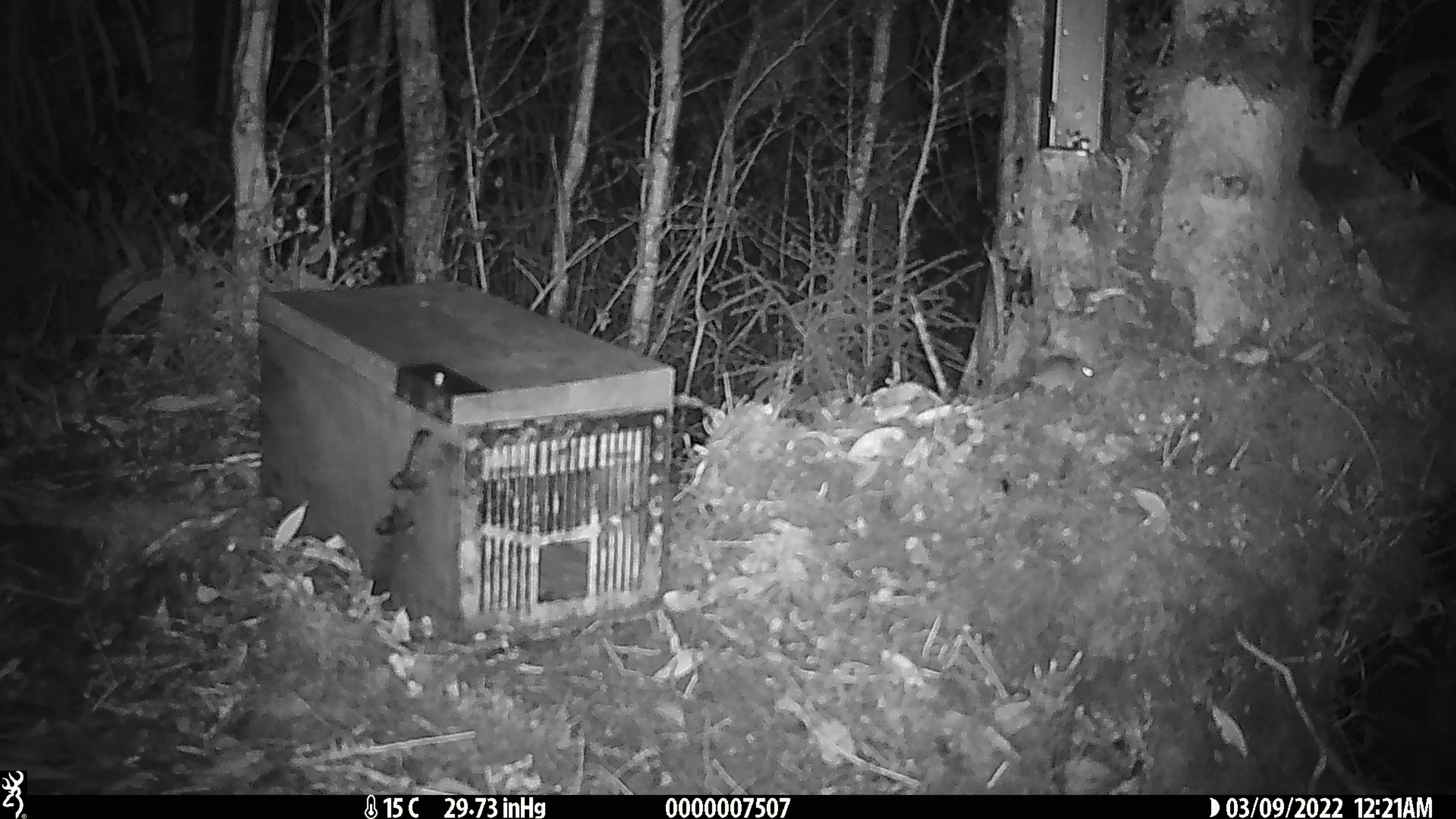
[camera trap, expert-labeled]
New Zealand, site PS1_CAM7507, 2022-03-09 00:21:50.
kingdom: Animalia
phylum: Chordata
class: Mammalia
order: Rodentia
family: Muridae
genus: Mus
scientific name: Mus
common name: mouse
Mouse (Mus).